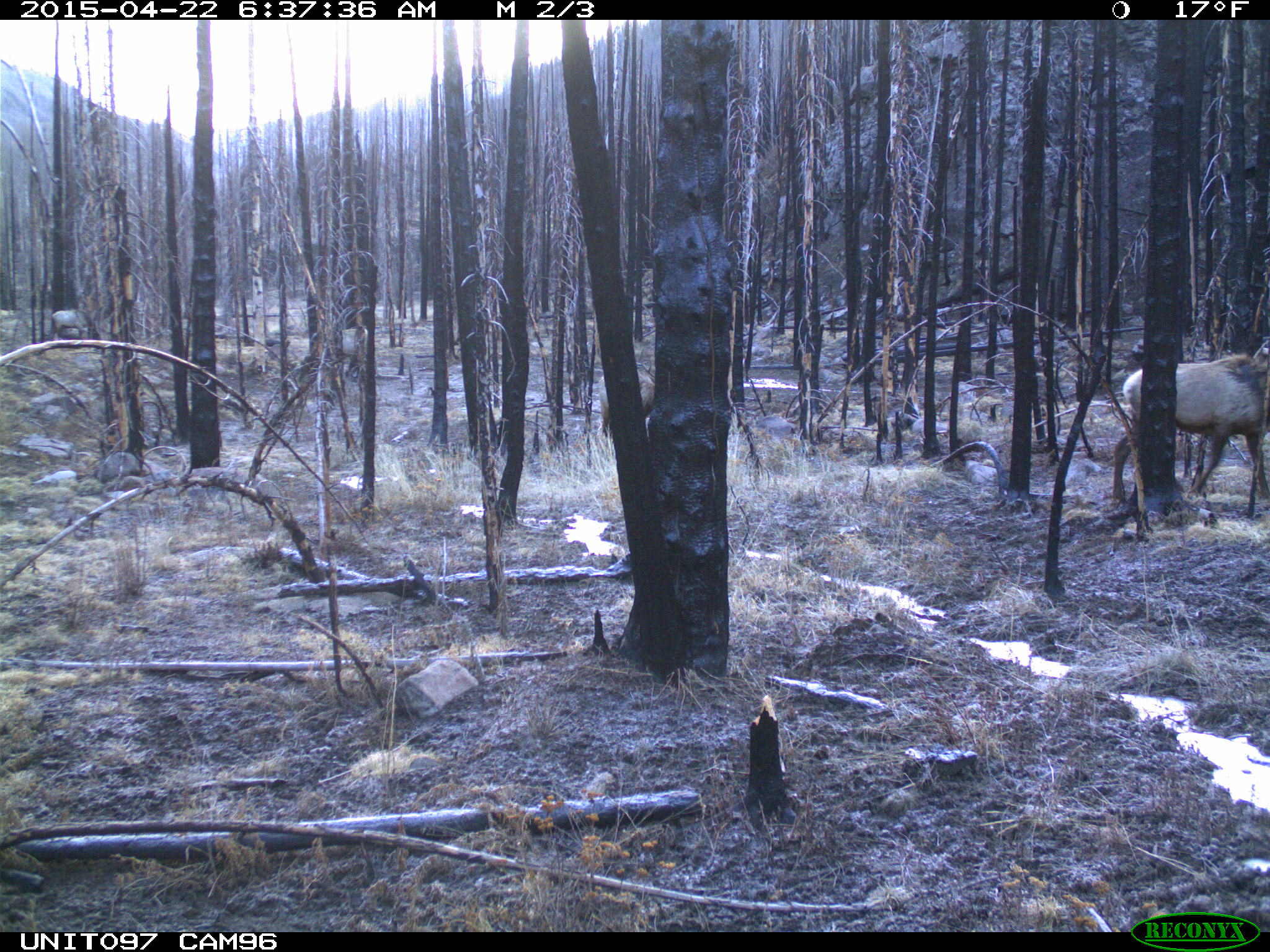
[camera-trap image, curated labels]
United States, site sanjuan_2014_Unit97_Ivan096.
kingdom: Animalia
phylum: Chordata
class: Mammalia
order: Artiodactyla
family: Cervidae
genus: Cervus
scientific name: Cervus elaphus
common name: red deer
Cervus elaphus (red deer).